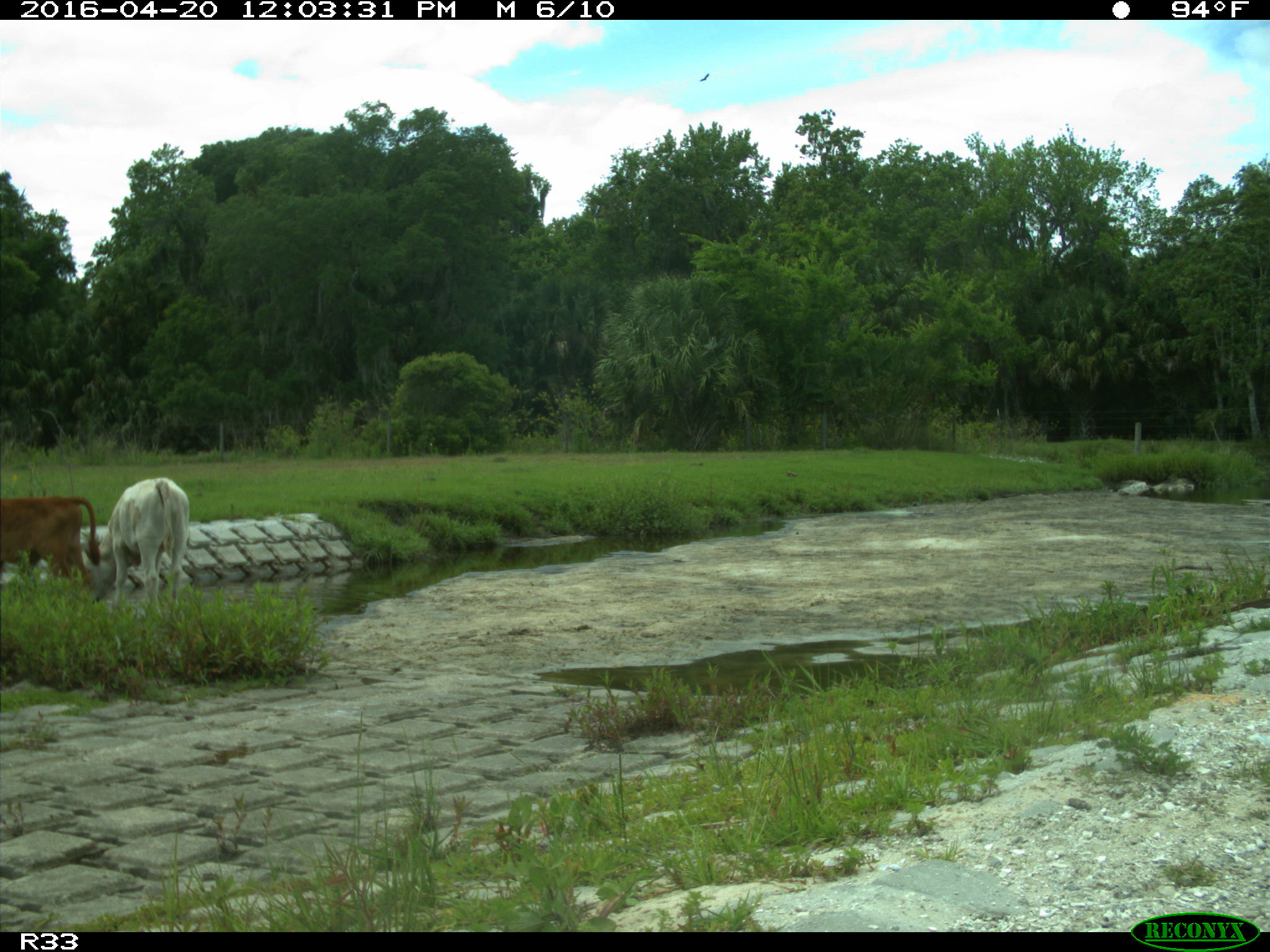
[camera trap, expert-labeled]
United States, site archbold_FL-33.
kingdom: Animalia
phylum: Chordata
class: Mammalia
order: Artiodactyla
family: Bovidae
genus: Bos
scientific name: Bos taurus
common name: domestic cow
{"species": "Bos taurus (domestic cow)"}